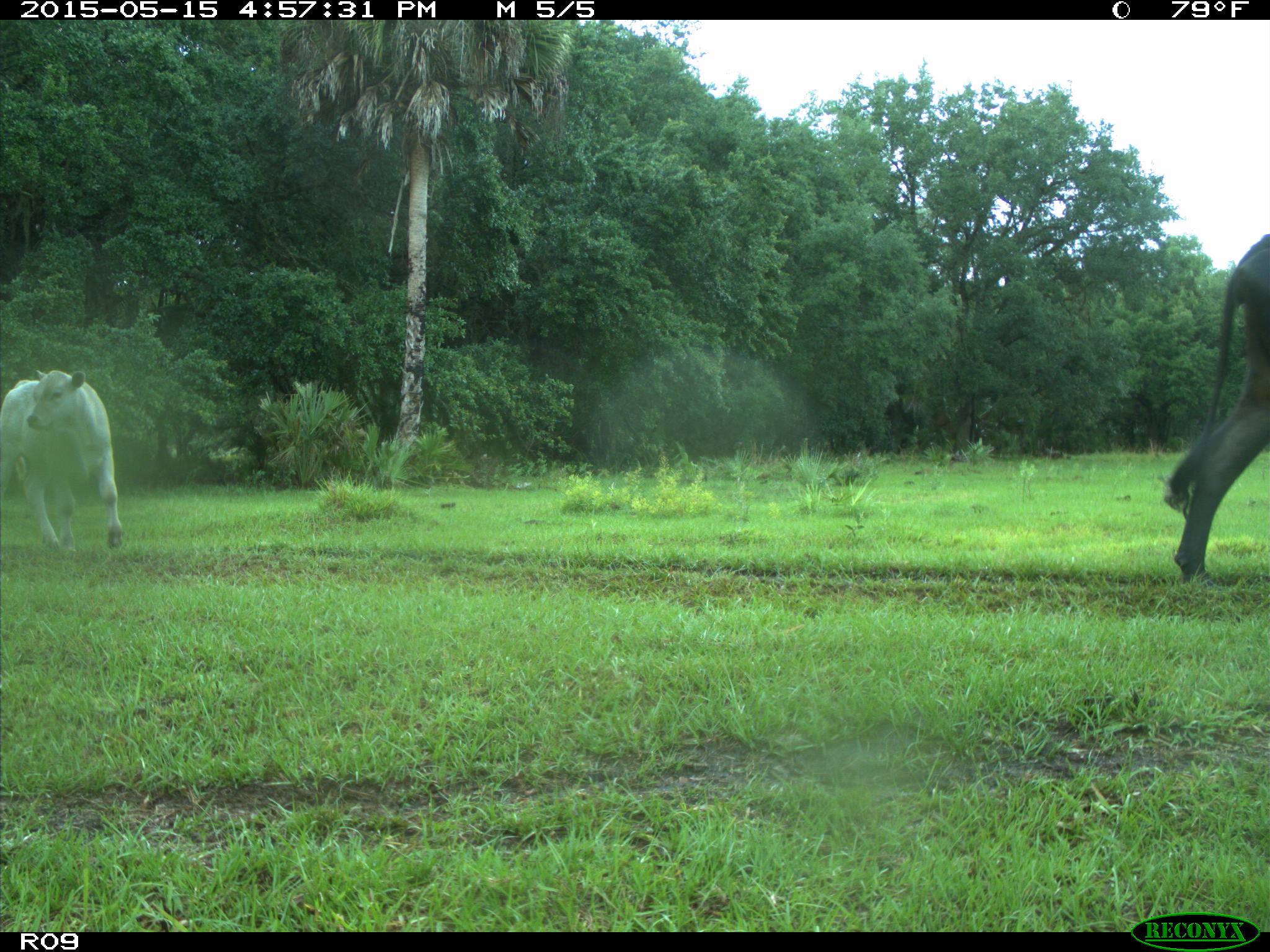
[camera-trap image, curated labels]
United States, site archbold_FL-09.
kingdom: Animalia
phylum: Chordata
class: Mammalia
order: Artiodactyla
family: Bovidae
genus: Bos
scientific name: Bos taurus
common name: domestic cow